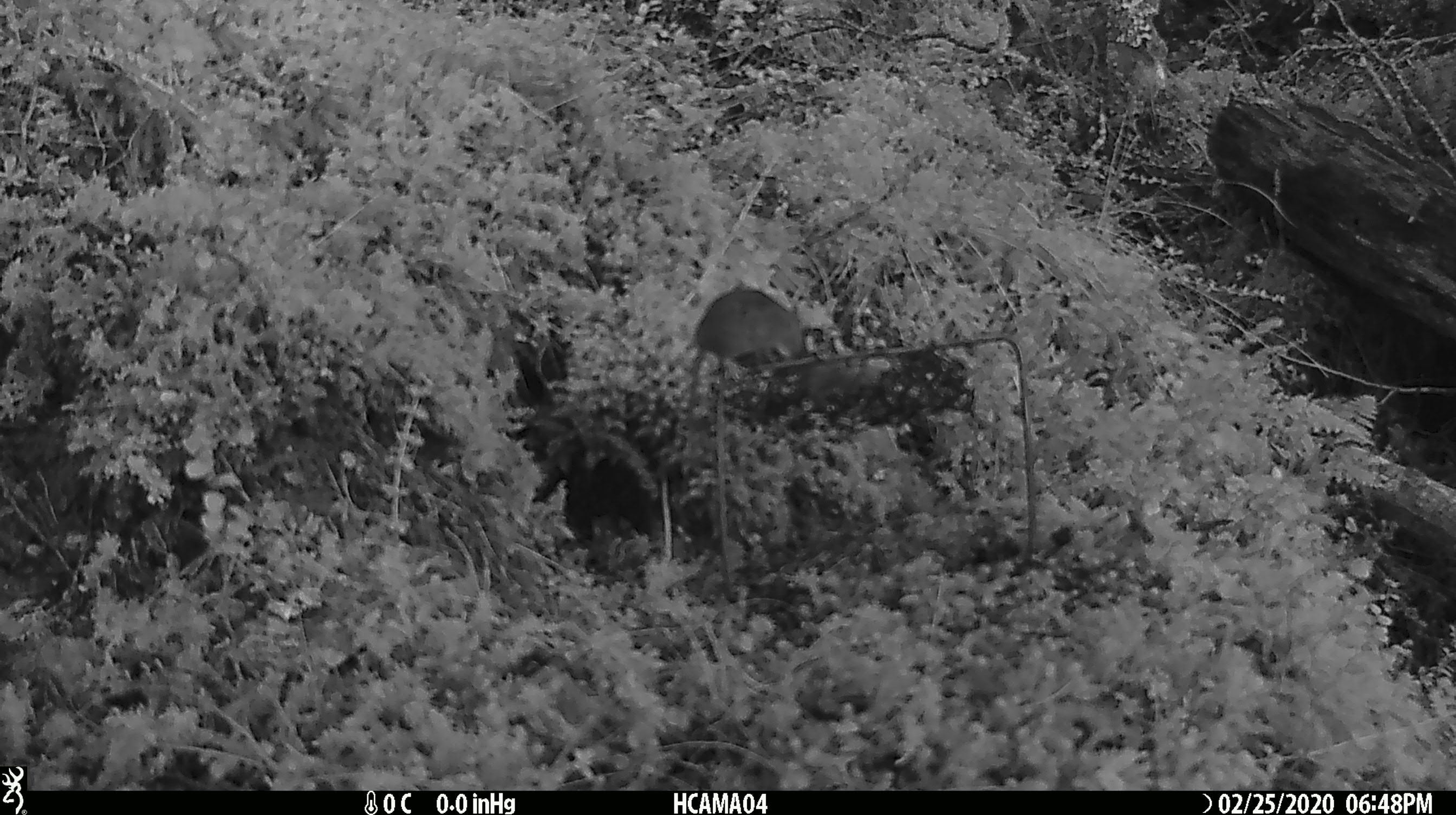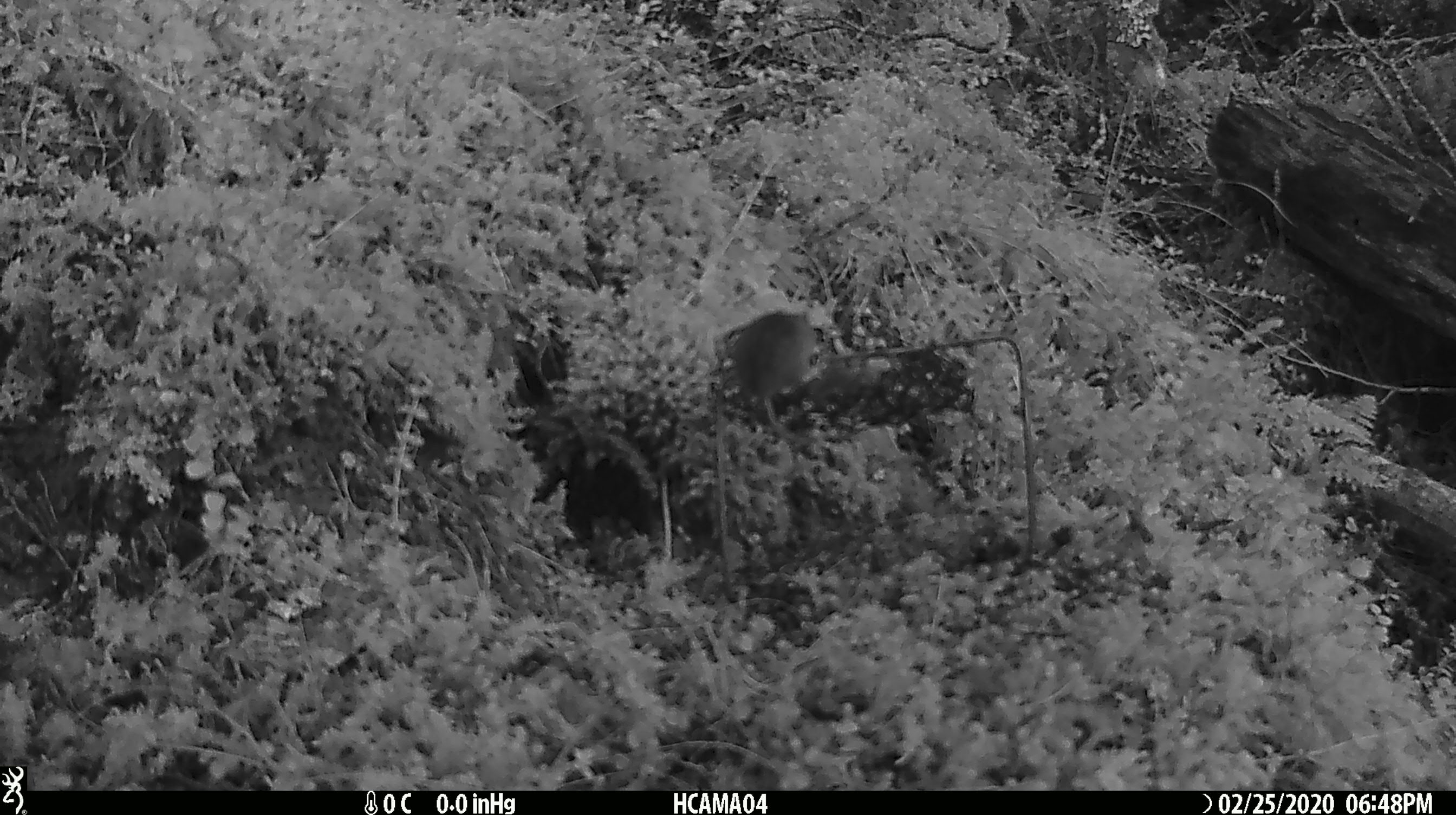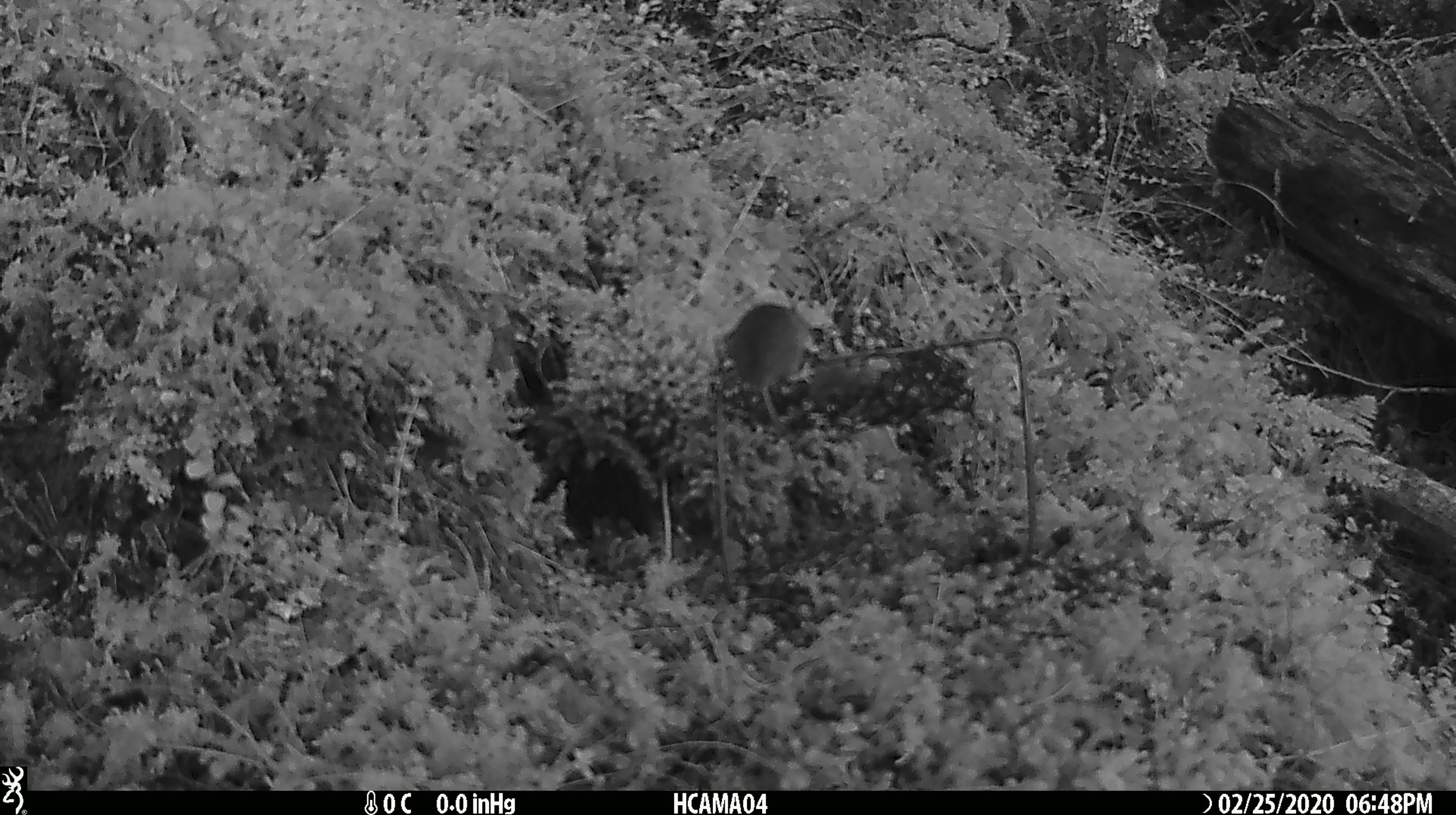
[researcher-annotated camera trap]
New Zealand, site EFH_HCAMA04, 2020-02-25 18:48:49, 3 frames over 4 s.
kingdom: Animalia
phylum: Chordata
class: Mammalia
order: Rodentia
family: Muridae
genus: Mus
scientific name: Mus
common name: mouse